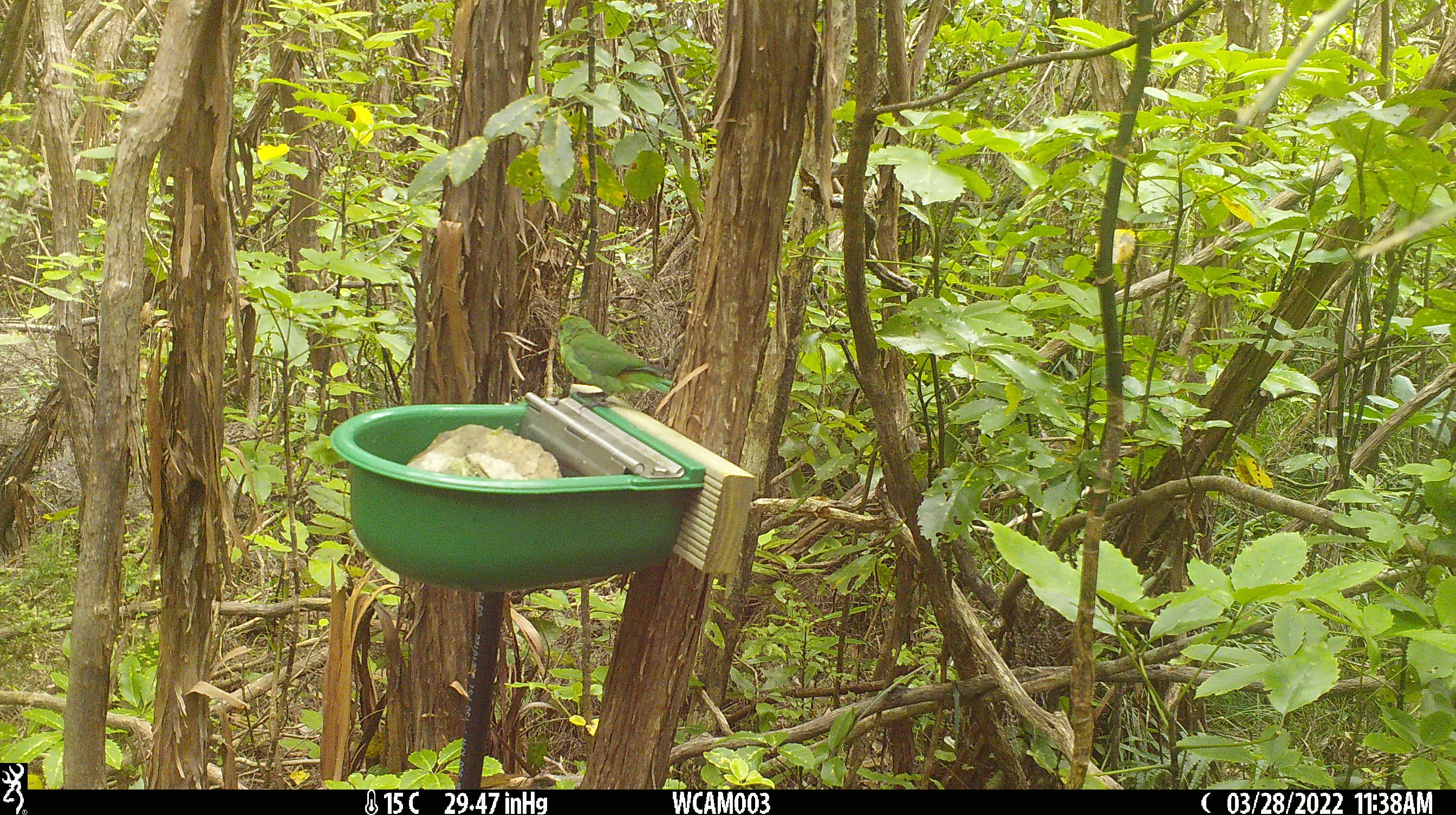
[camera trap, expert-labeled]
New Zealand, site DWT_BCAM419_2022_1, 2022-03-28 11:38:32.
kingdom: Animalia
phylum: Chordata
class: Aves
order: Psittaciformes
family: Psittaculidae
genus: Cyanoramphus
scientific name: Cyanoramphus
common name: parakeet